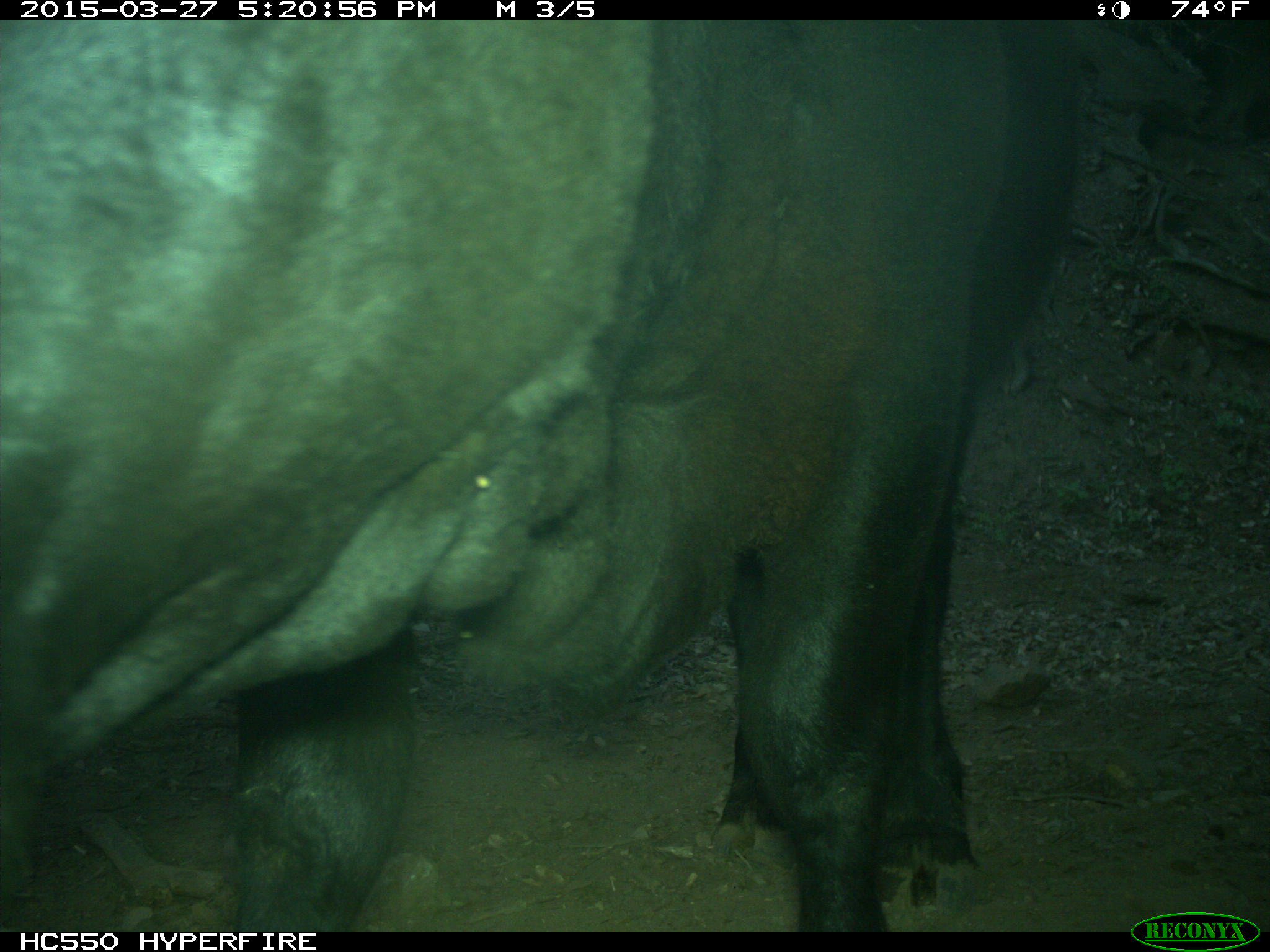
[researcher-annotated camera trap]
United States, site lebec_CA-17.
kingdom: Animalia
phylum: Chordata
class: Mammalia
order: Artiodactyla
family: Bovidae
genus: Bos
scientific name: Bos taurus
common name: domestic cow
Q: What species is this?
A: Bos taurus (domestic cow).